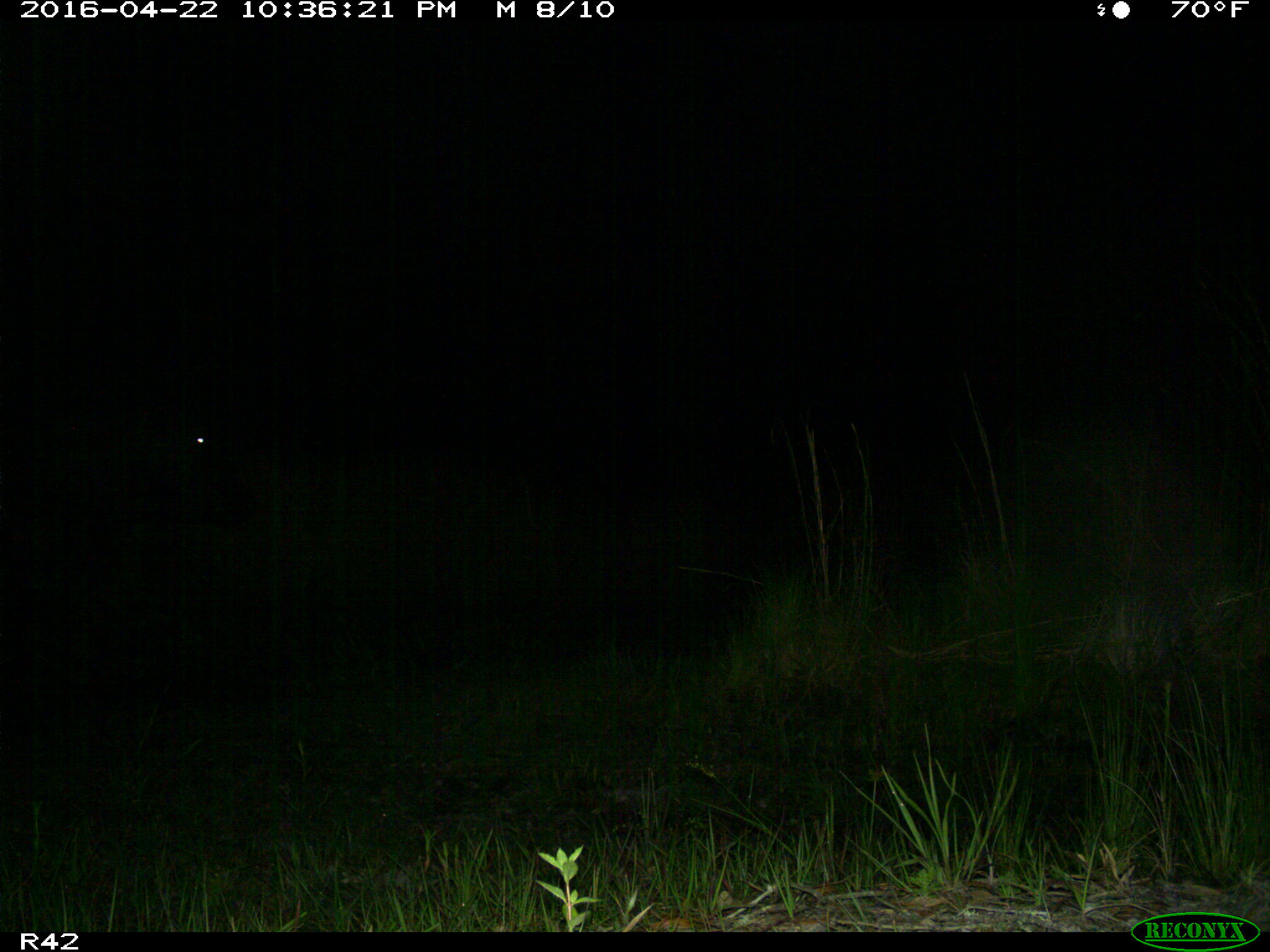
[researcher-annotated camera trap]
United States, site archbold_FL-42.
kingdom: Animalia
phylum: Chordata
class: Mammalia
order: Artiodactyla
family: Bovidae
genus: Bos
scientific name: Bos taurus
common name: domestic cow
Bos taurus (domestic cow).